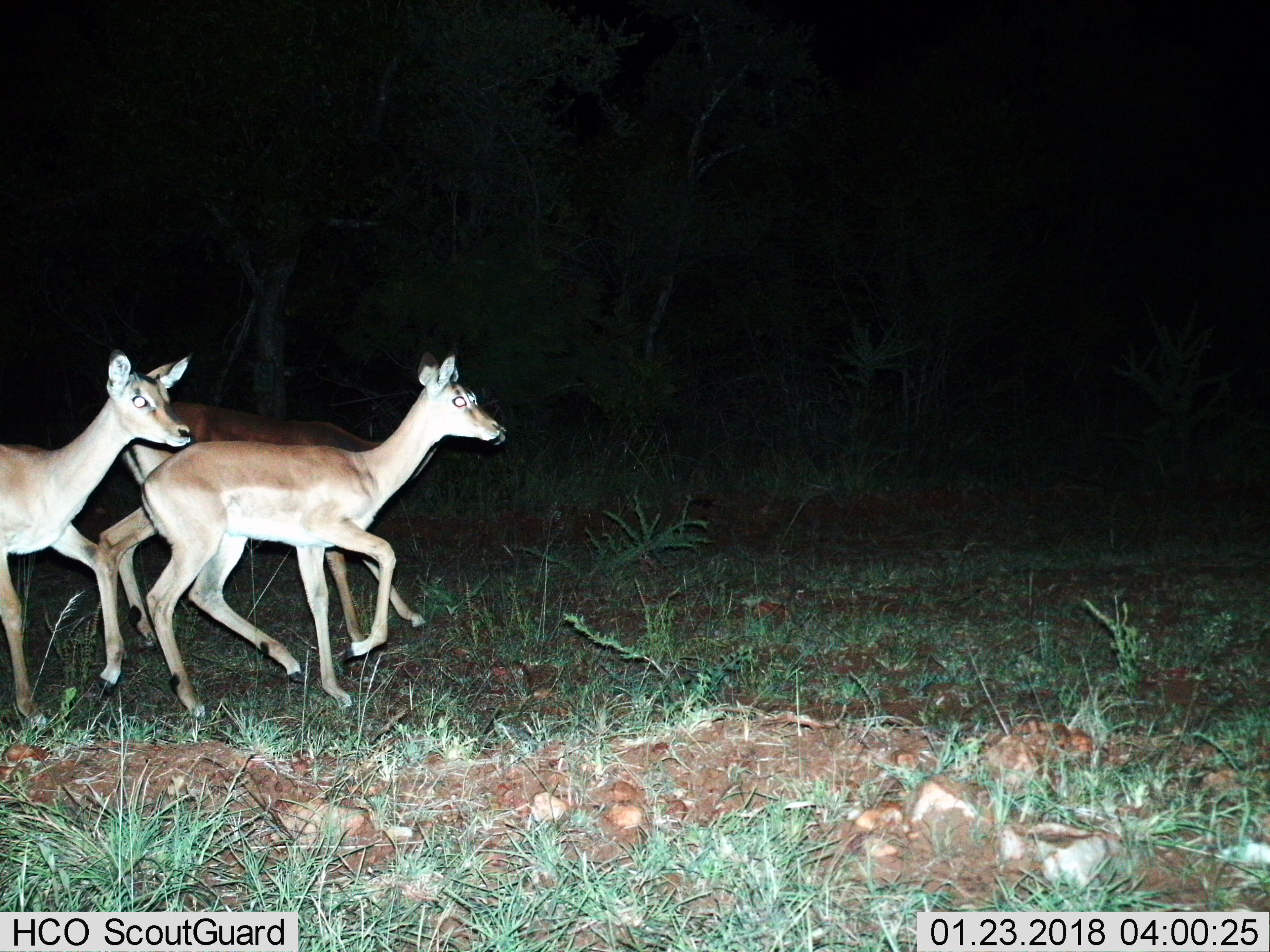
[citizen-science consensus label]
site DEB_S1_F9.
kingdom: Animalia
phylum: Chordata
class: Mammalia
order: Artiodactyla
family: Bovidae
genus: Aepyceros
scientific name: Aepyceros melampus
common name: impala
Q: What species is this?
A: Impala (Aepyceros melampus).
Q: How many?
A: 3.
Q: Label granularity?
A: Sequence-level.